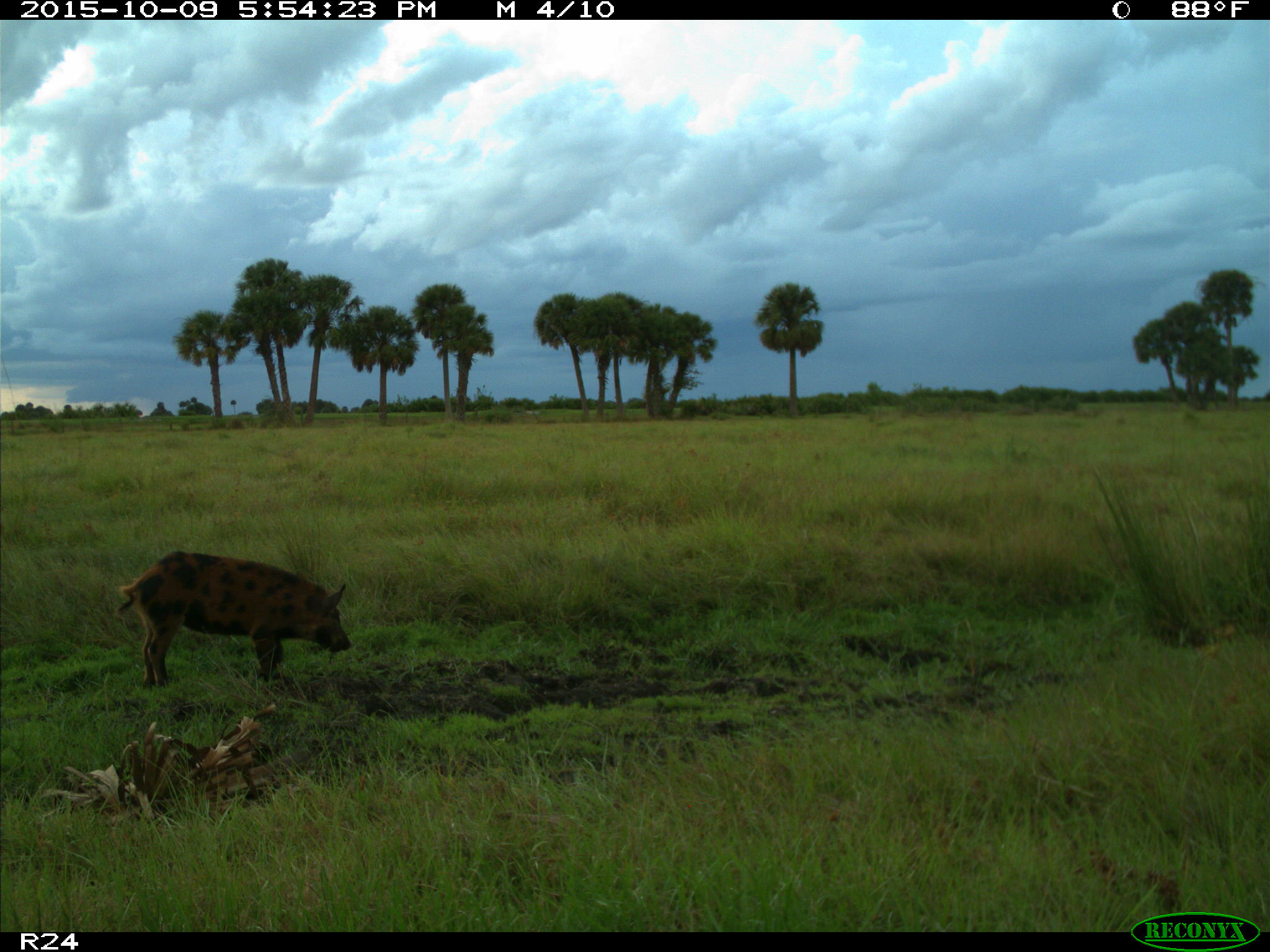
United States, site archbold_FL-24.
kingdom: Animalia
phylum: Chordata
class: Mammalia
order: Artiodactyla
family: Suidae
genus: Sus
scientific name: Sus scrofa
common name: wild boar